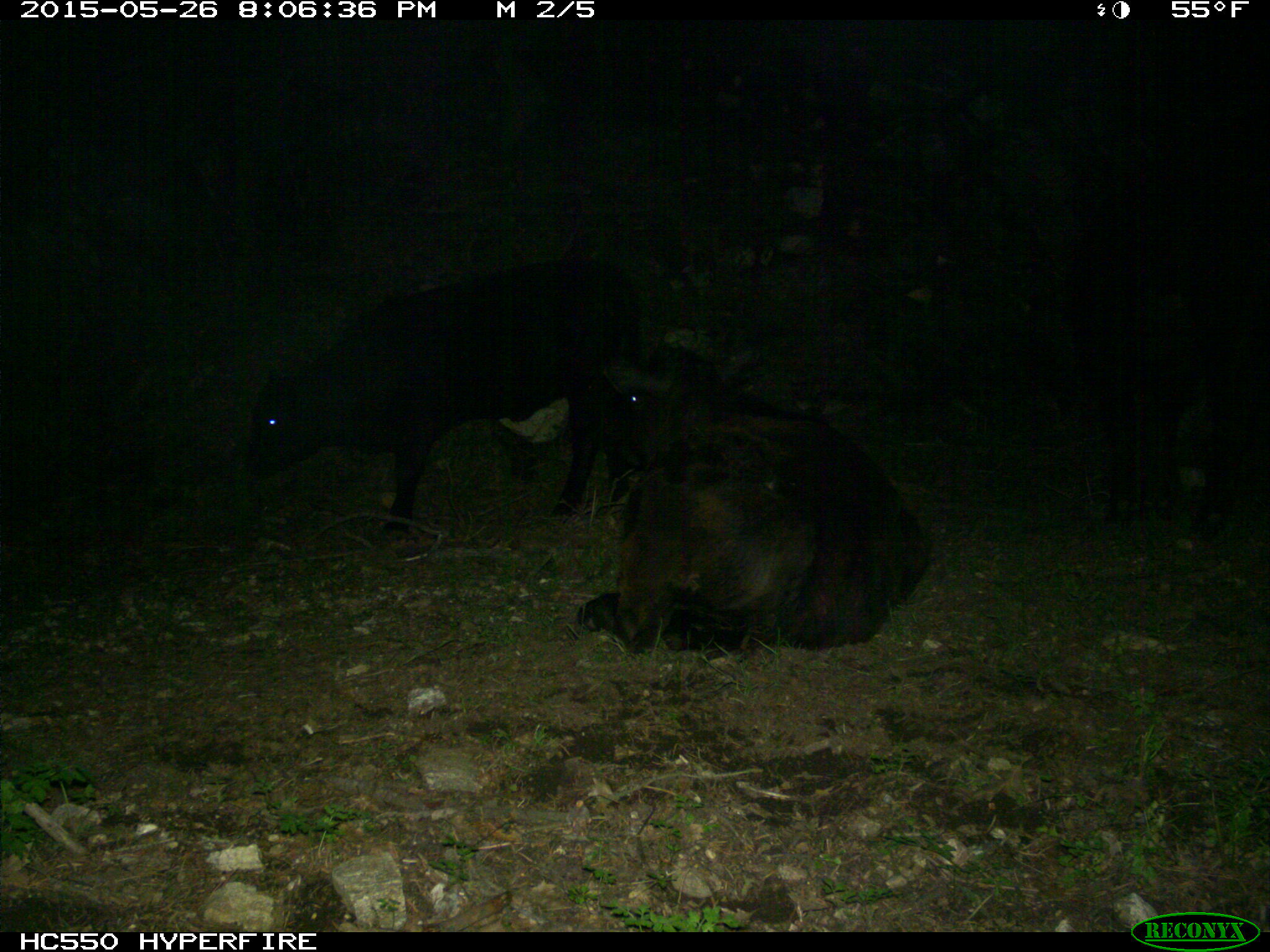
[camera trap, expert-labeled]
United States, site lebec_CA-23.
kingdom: Animalia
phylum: Chordata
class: Mammalia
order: Artiodactyla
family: Bovidae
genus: Bos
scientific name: Bos taurus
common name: domestic cow